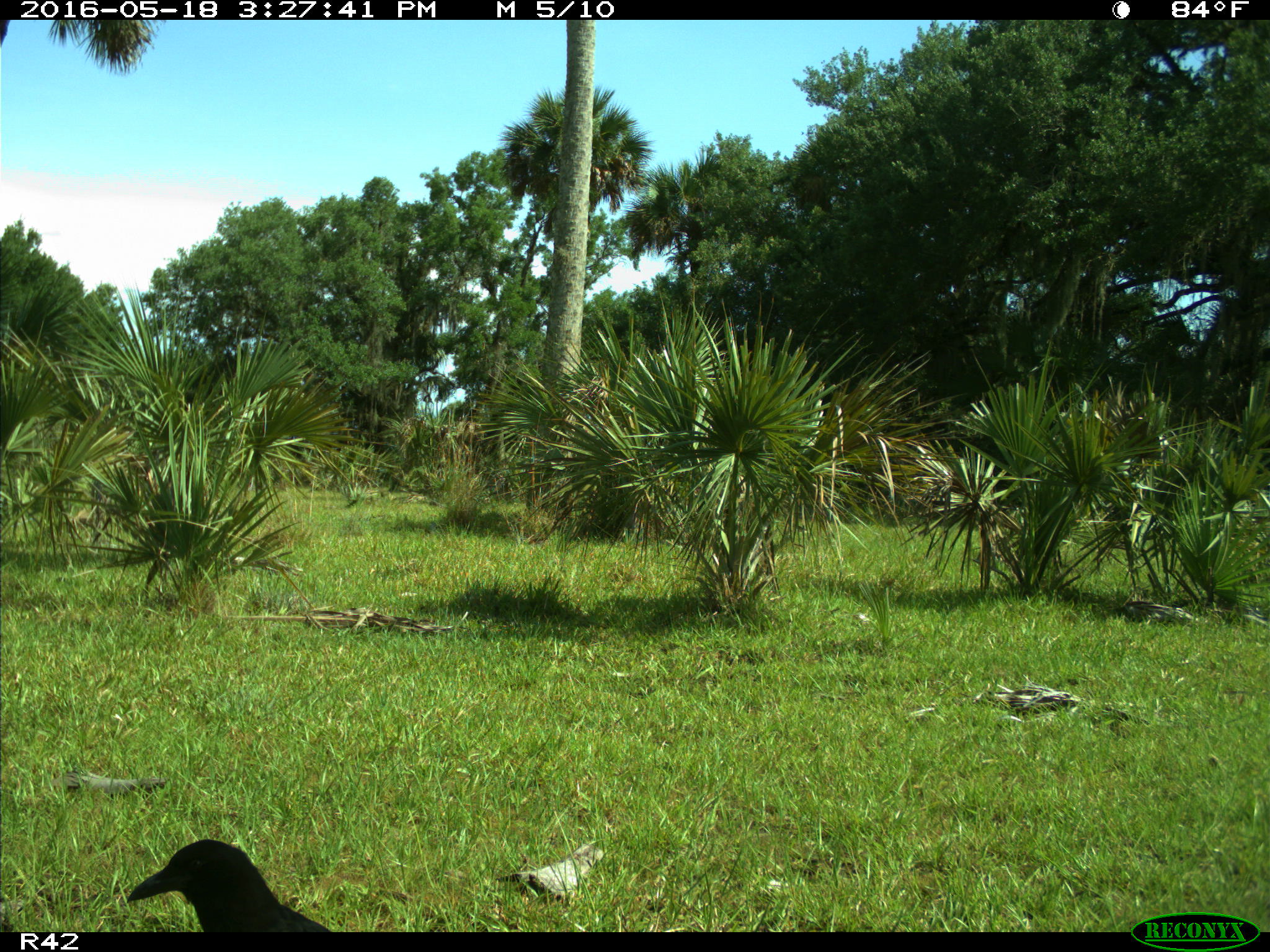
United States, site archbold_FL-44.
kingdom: Animalia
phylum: Chordata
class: Aves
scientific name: Aves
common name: birds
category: unidentified bird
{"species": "unidentified bird (birds) (Aves)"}